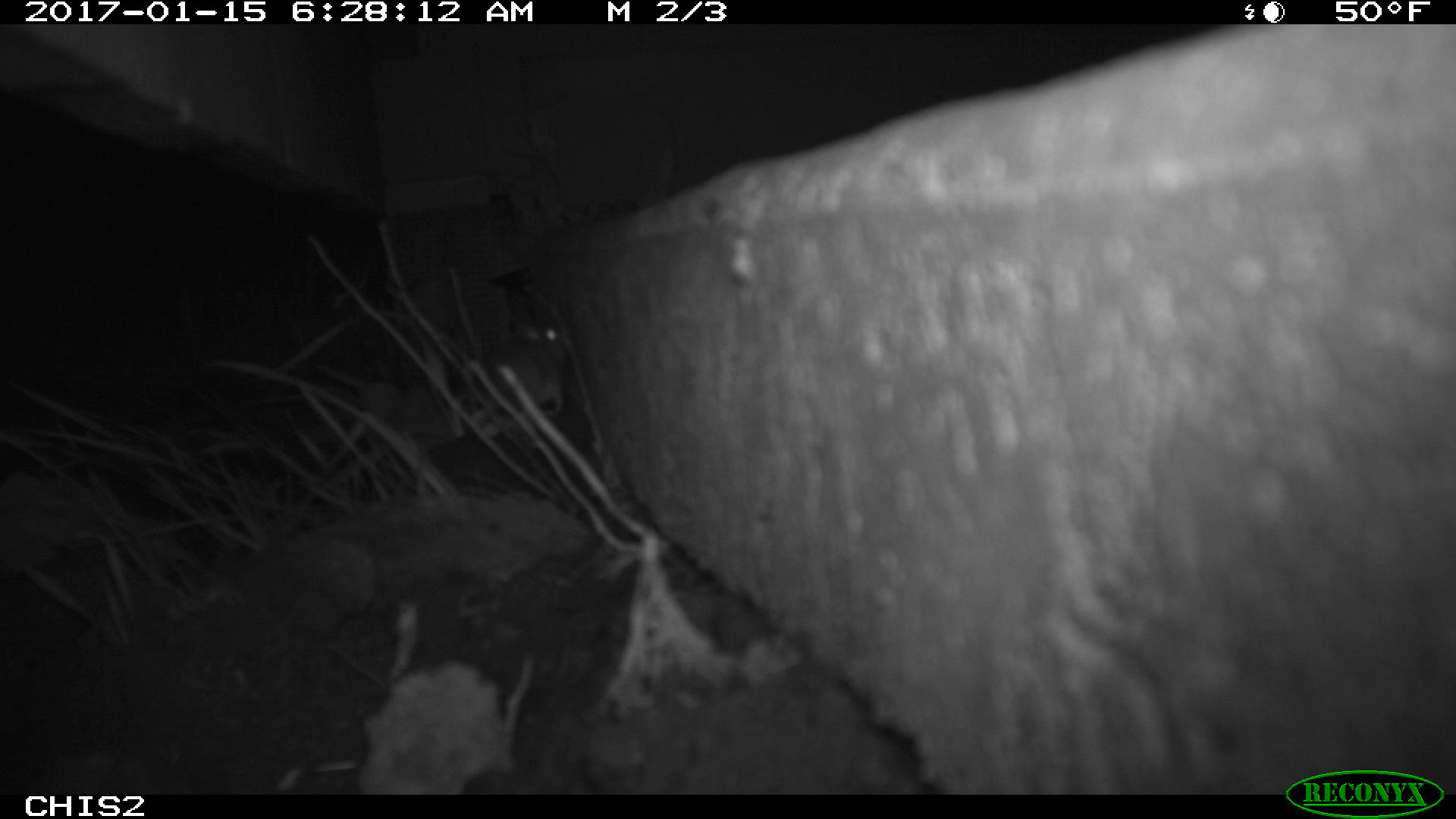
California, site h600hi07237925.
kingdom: Animalia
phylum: Chordata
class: Mammalia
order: Rodentia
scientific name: Rodentia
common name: rodent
Rodent (Rodentia).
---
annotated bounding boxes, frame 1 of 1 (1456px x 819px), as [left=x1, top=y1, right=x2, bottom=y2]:
rodent: [left=479, top=301, right=566, bottom=414]